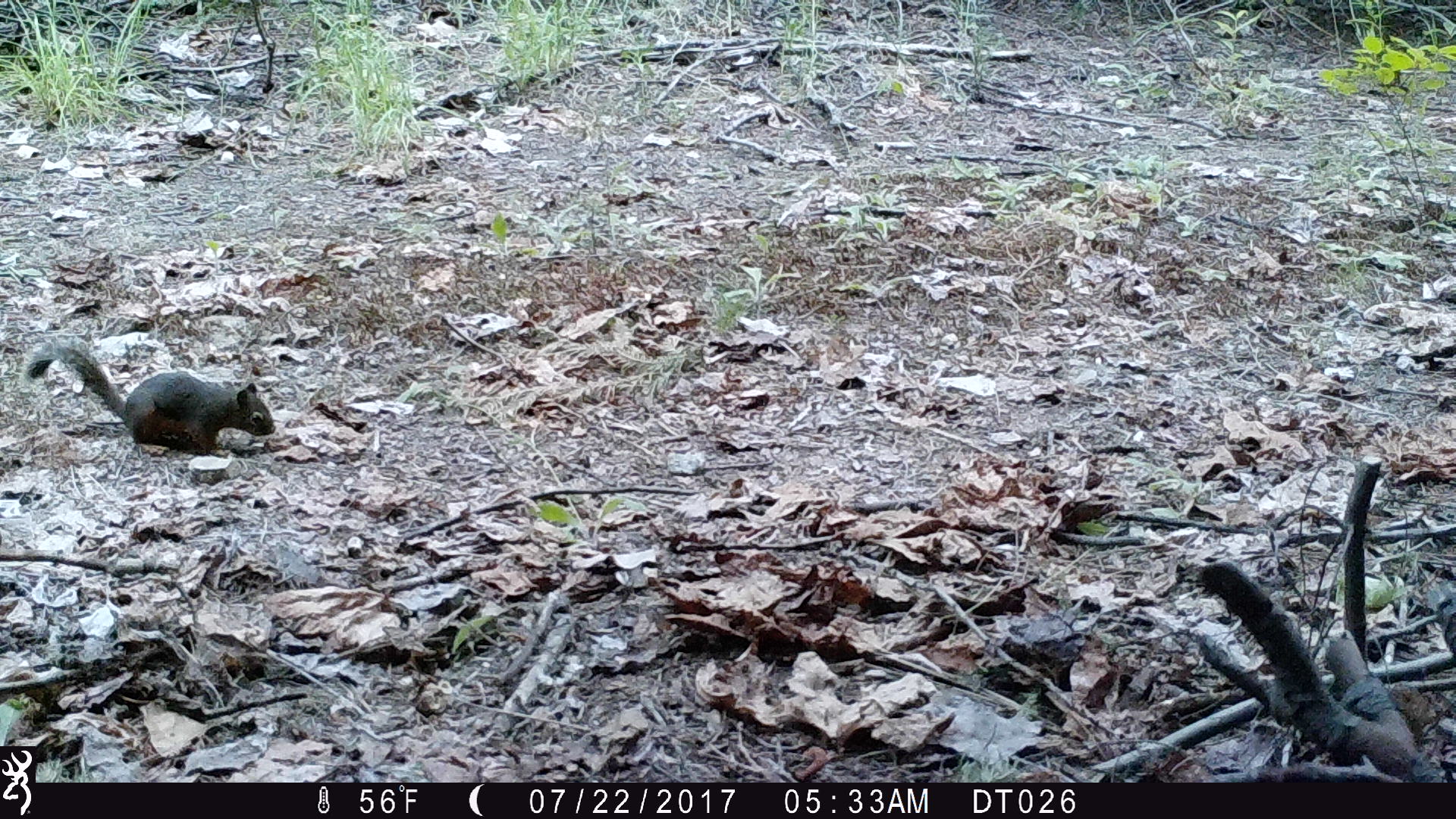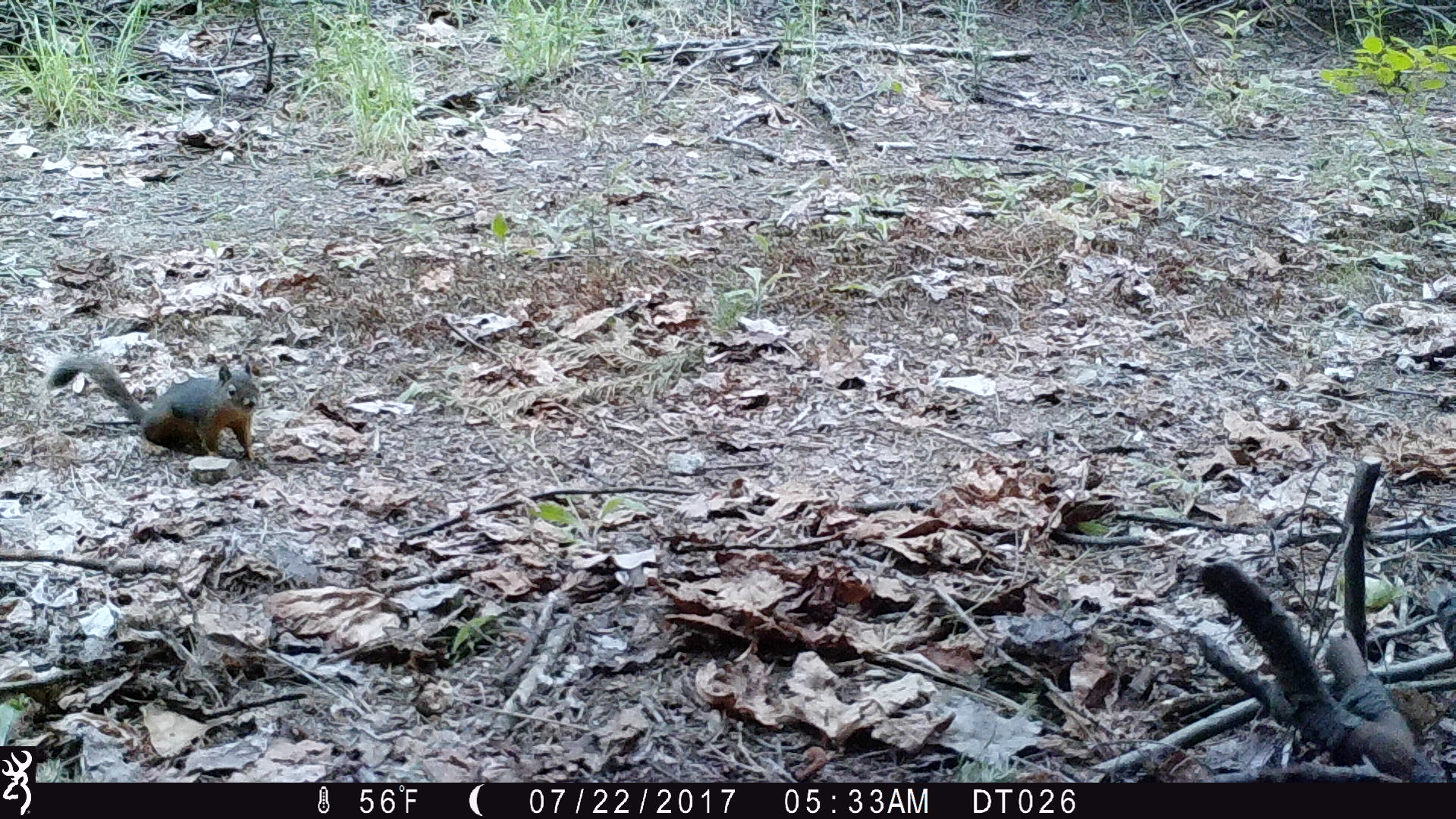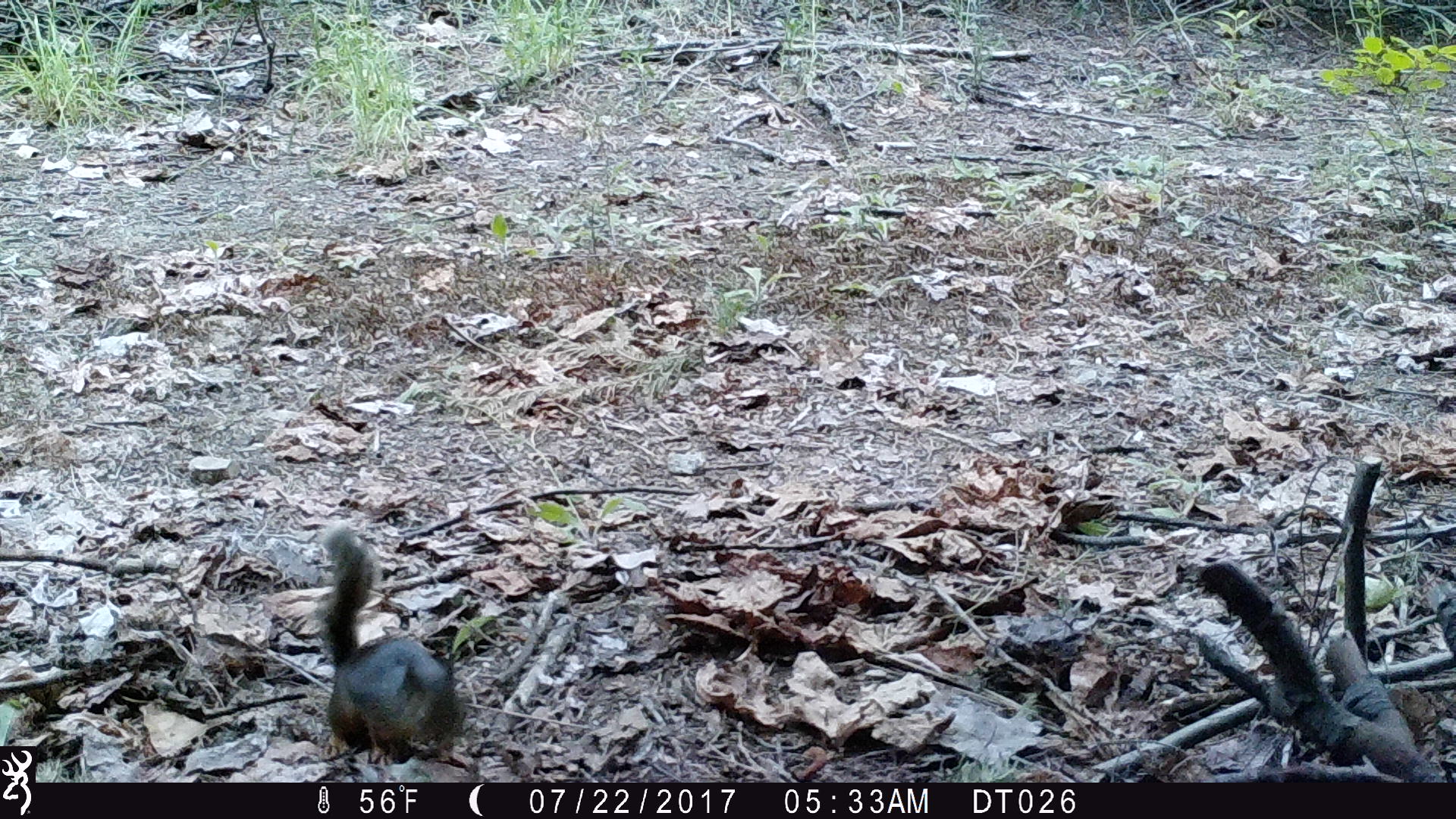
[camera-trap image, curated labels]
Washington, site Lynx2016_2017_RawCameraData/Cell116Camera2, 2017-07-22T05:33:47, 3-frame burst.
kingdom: Animalia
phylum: Chordata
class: Mammalia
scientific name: Mammalia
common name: small mammal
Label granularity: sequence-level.